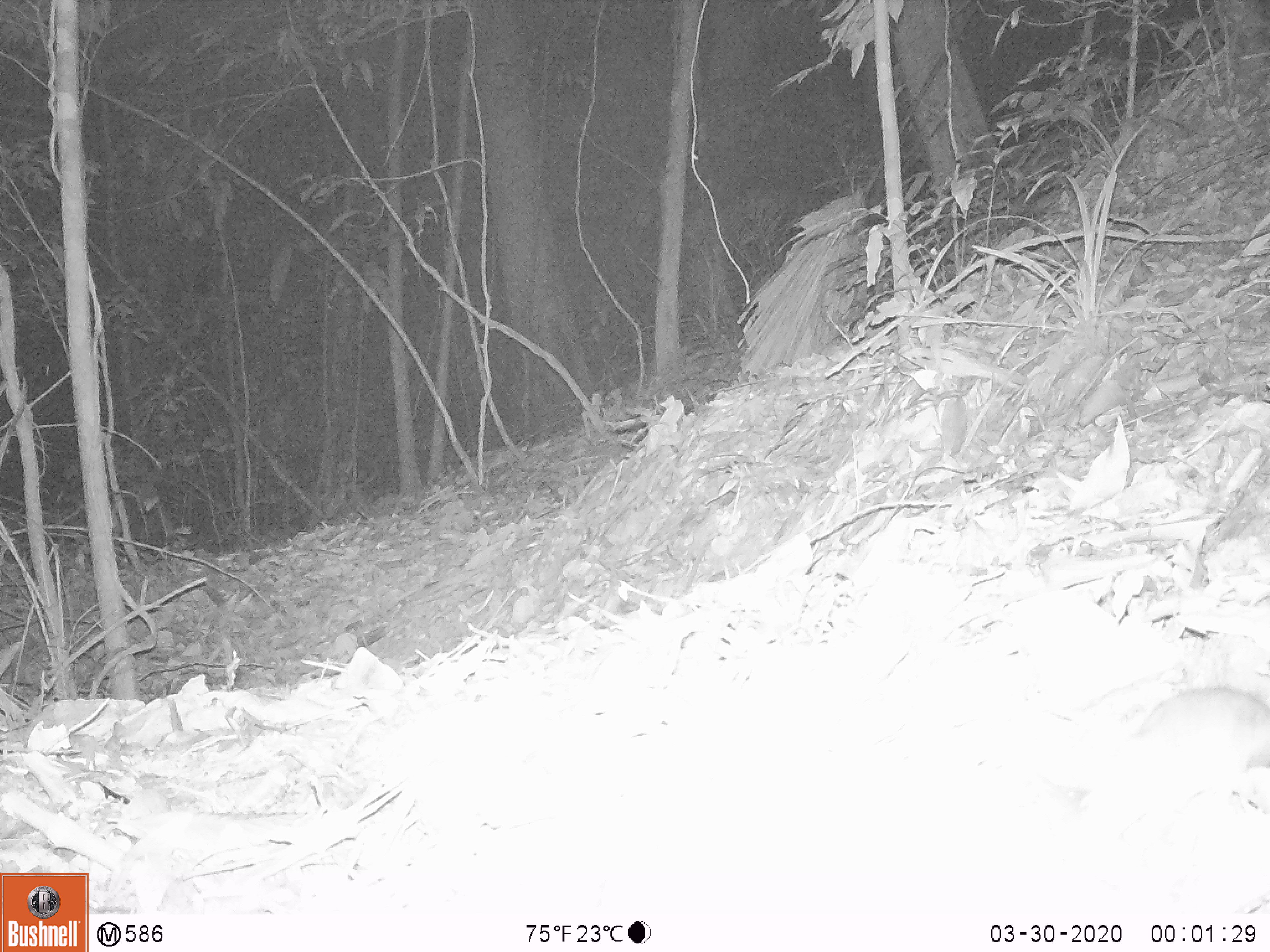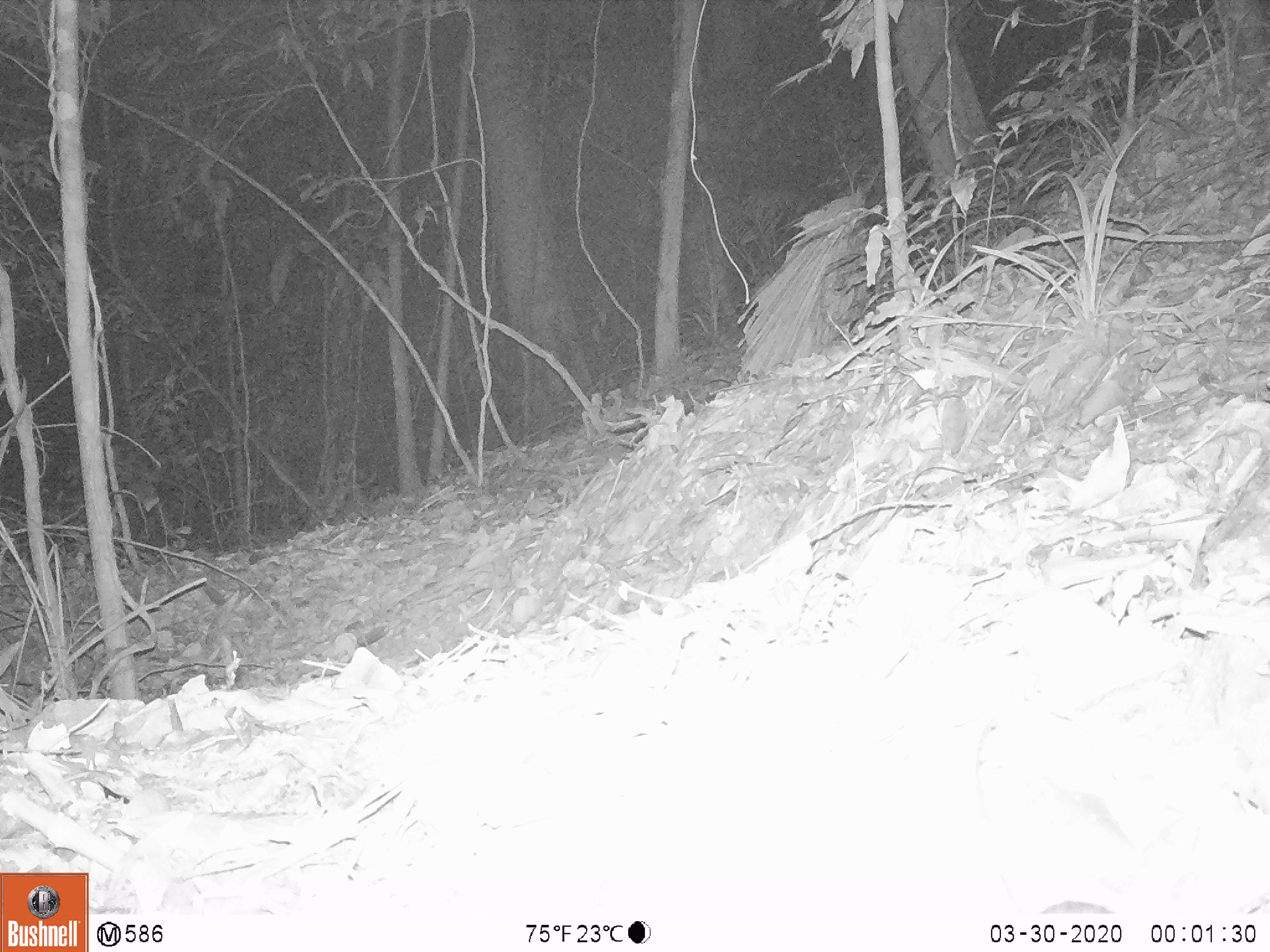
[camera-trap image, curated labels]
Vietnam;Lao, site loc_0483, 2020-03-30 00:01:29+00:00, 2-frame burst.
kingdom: Animalia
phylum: Chordata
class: Mammalia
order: Rodentia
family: Muridae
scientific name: Muridae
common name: old-world mice and rats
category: unidentified murid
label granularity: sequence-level